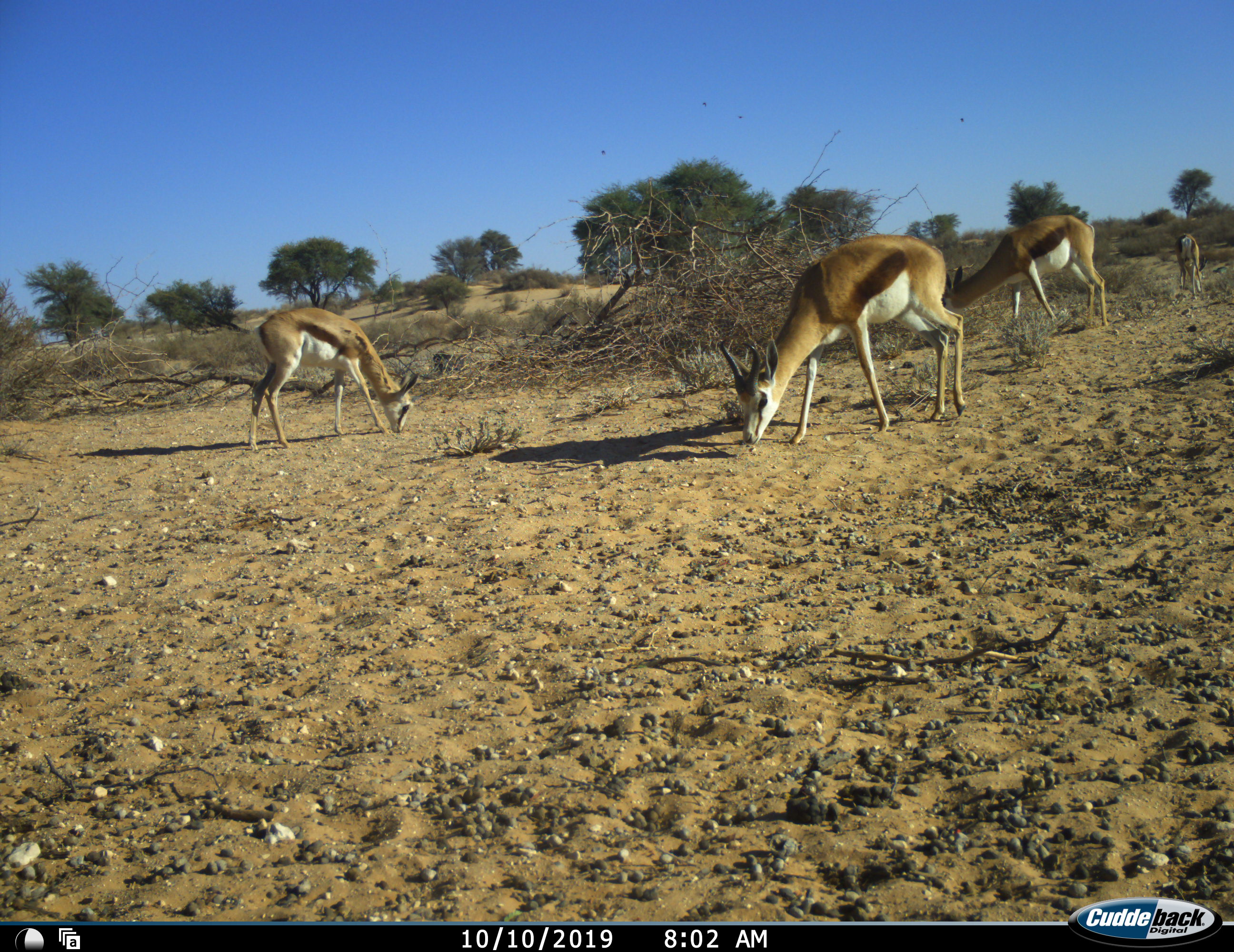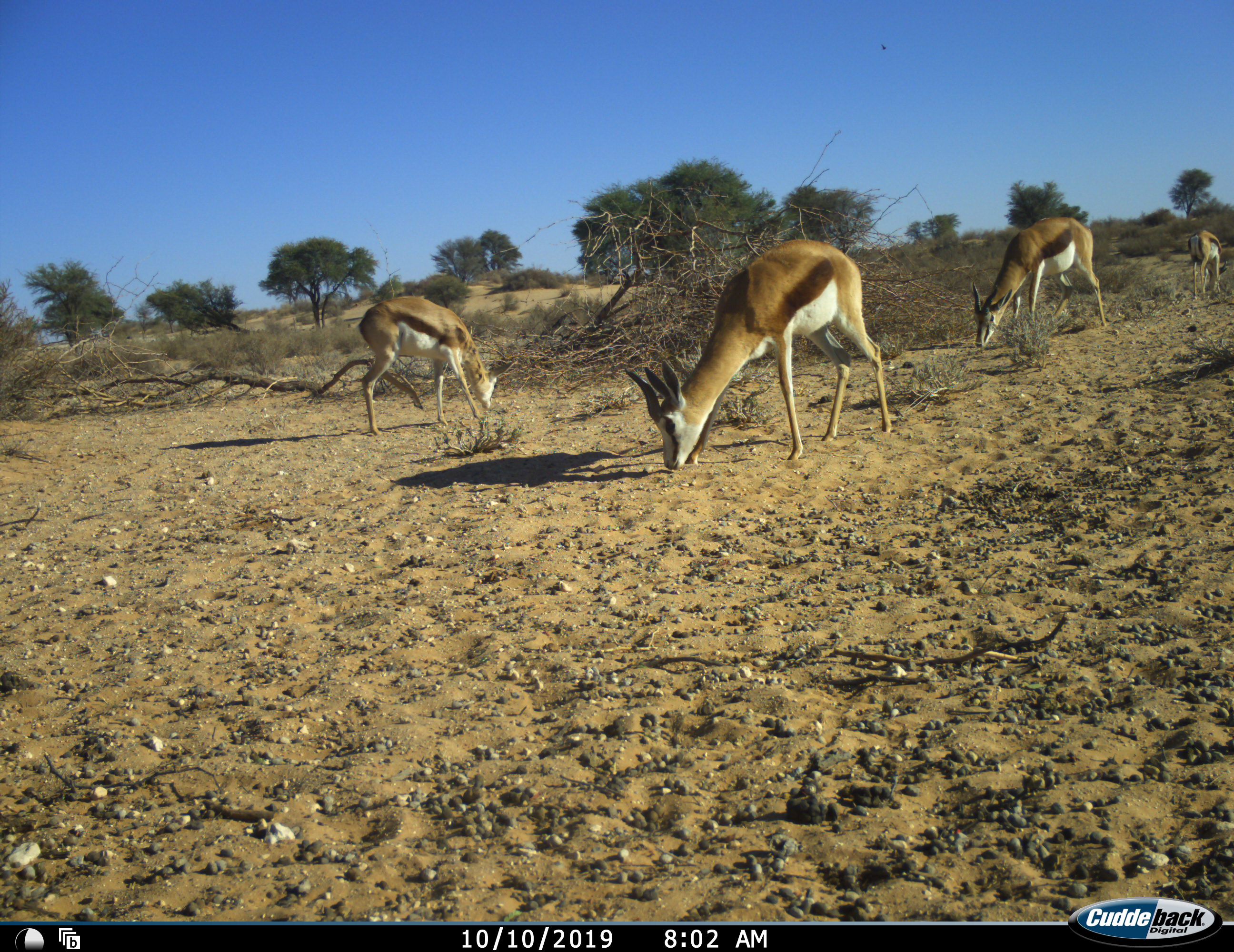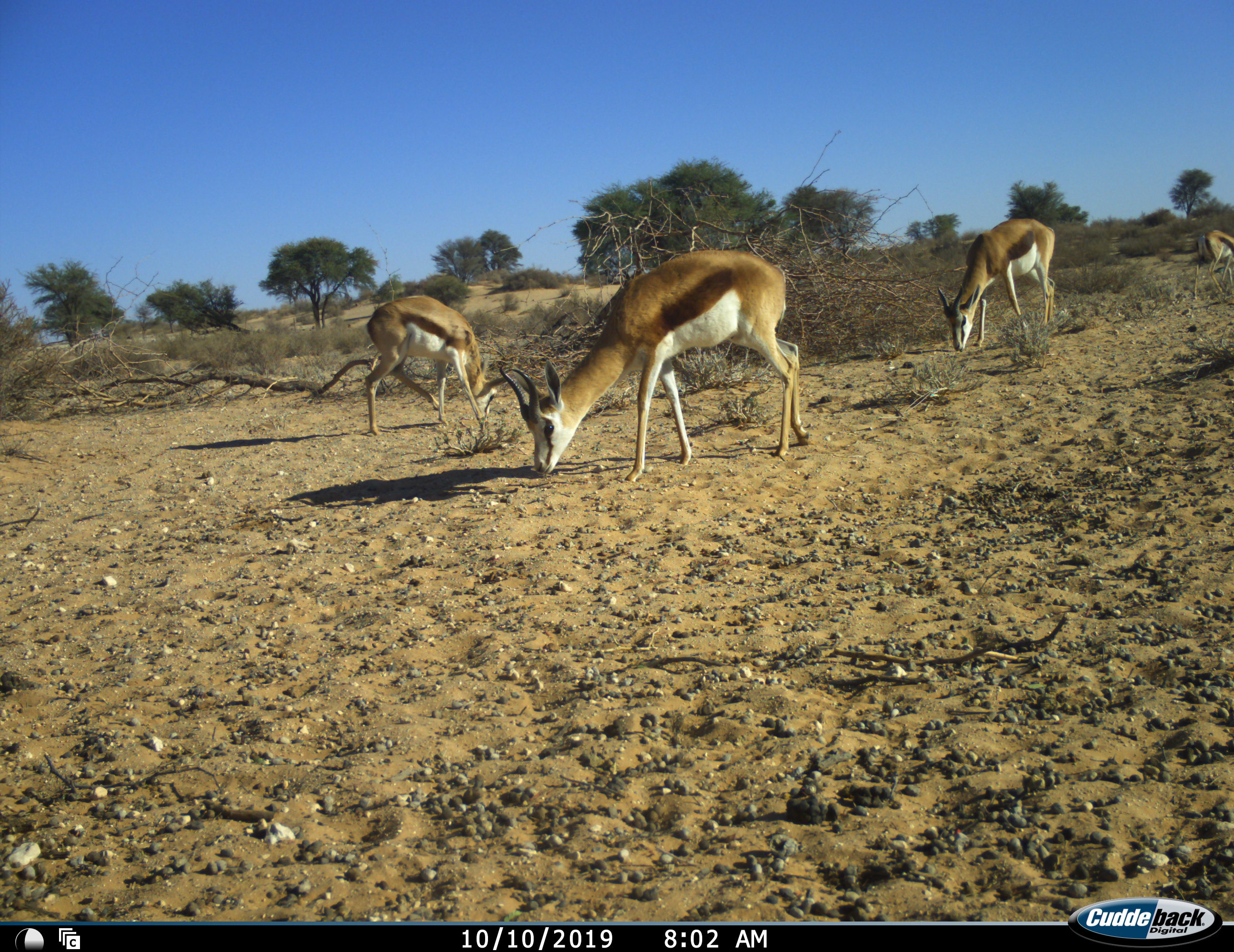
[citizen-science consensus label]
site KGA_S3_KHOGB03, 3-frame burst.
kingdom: Animalia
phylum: Chordata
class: Mammalia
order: Artiodactyla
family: Bovidae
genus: Antidorcas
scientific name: Antidorcas marsupialis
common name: springbok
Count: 4.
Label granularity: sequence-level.